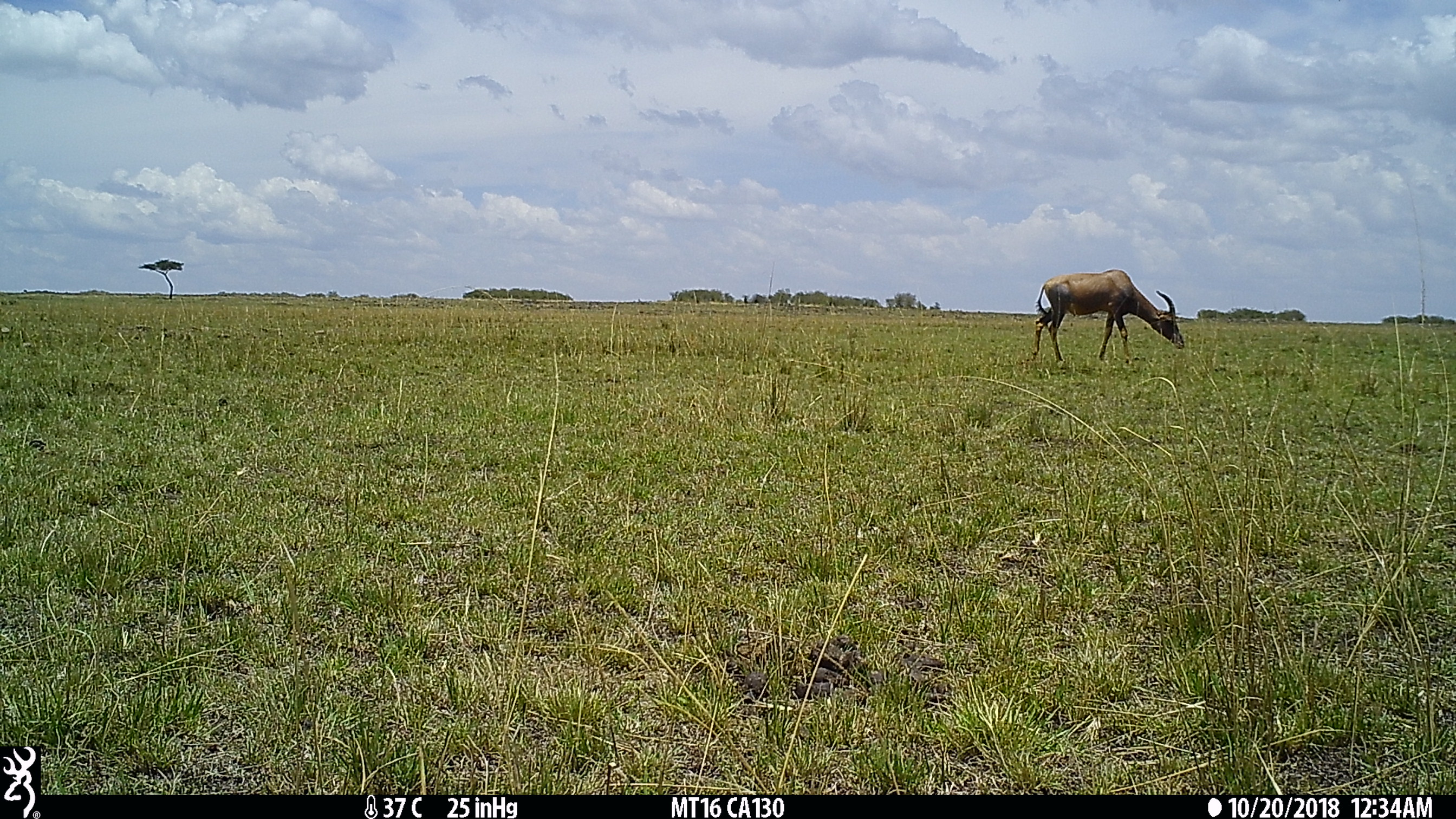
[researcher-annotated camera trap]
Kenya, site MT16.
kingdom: Animalia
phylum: Chordata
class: Mammalia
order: Artiodactyla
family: Bovidae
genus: Damaliscus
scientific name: Damaliscus lunatus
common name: topi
Topi (Damaliscus lunatus).